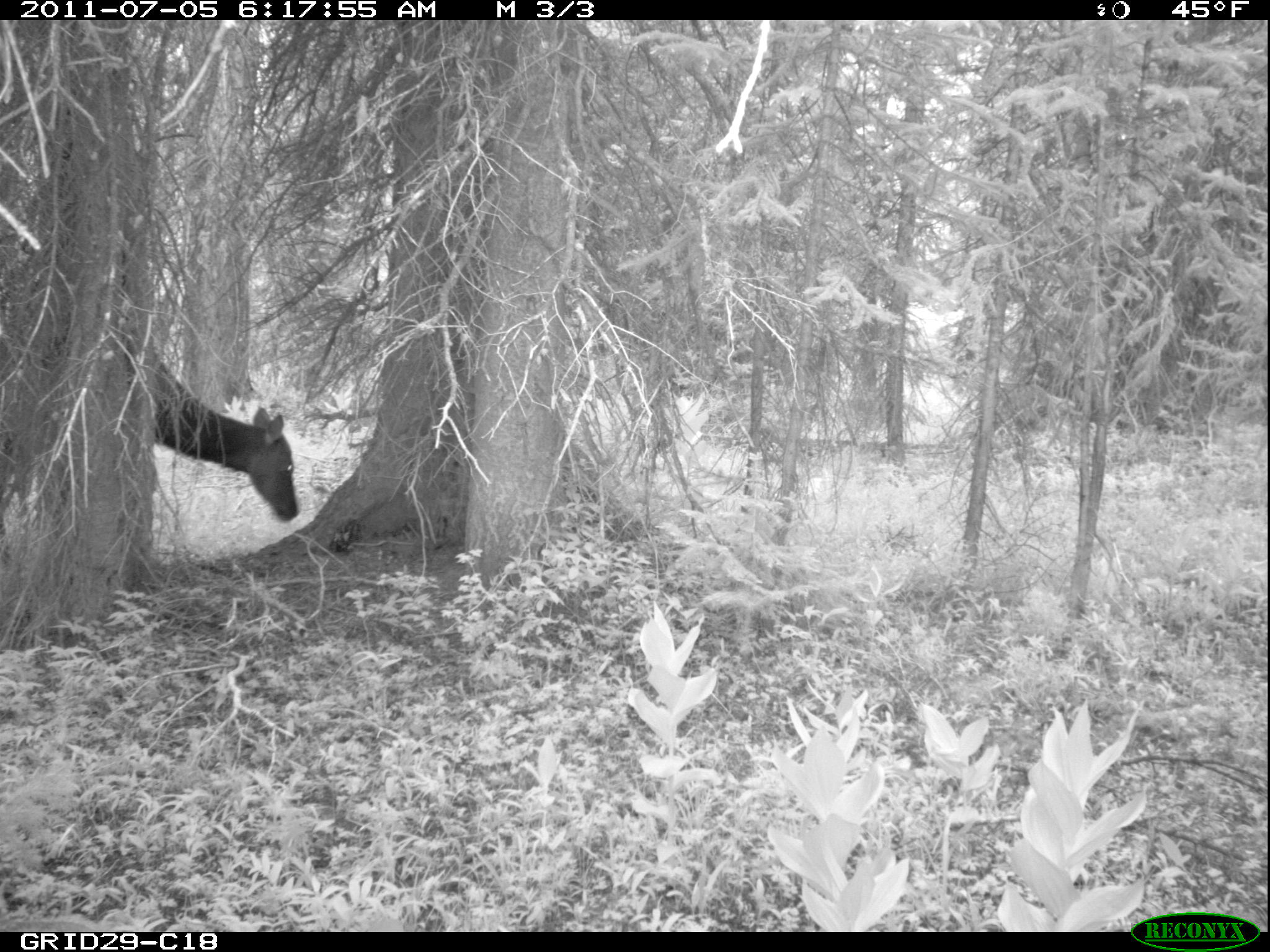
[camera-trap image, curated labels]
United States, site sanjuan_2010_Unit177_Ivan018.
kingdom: Animalia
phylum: Chordata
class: Mammalia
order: Artiodactyla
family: Cervidae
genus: Cervus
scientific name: Cervus elaphus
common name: red deer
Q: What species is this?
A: Cervus elaphus (red deer).